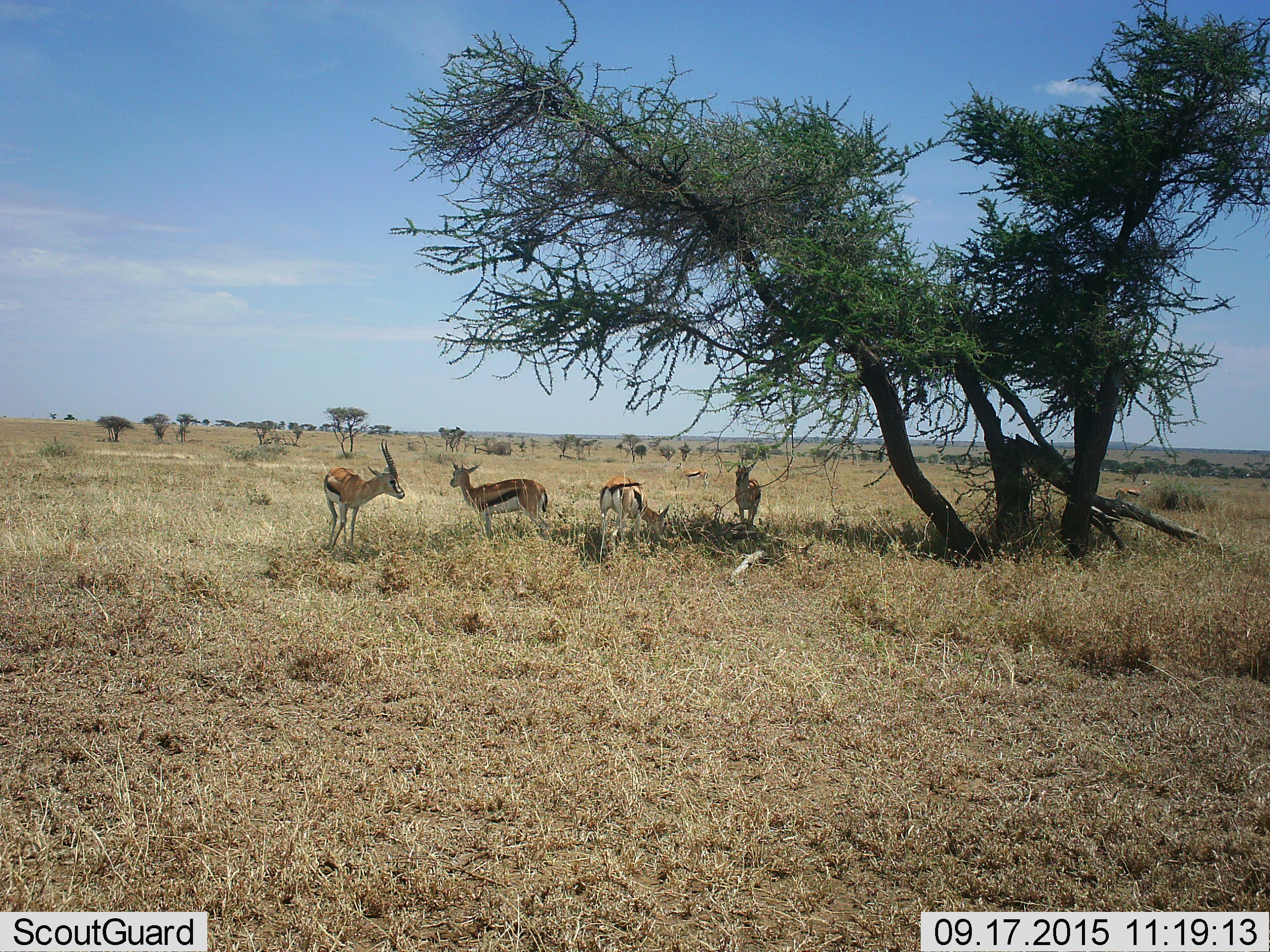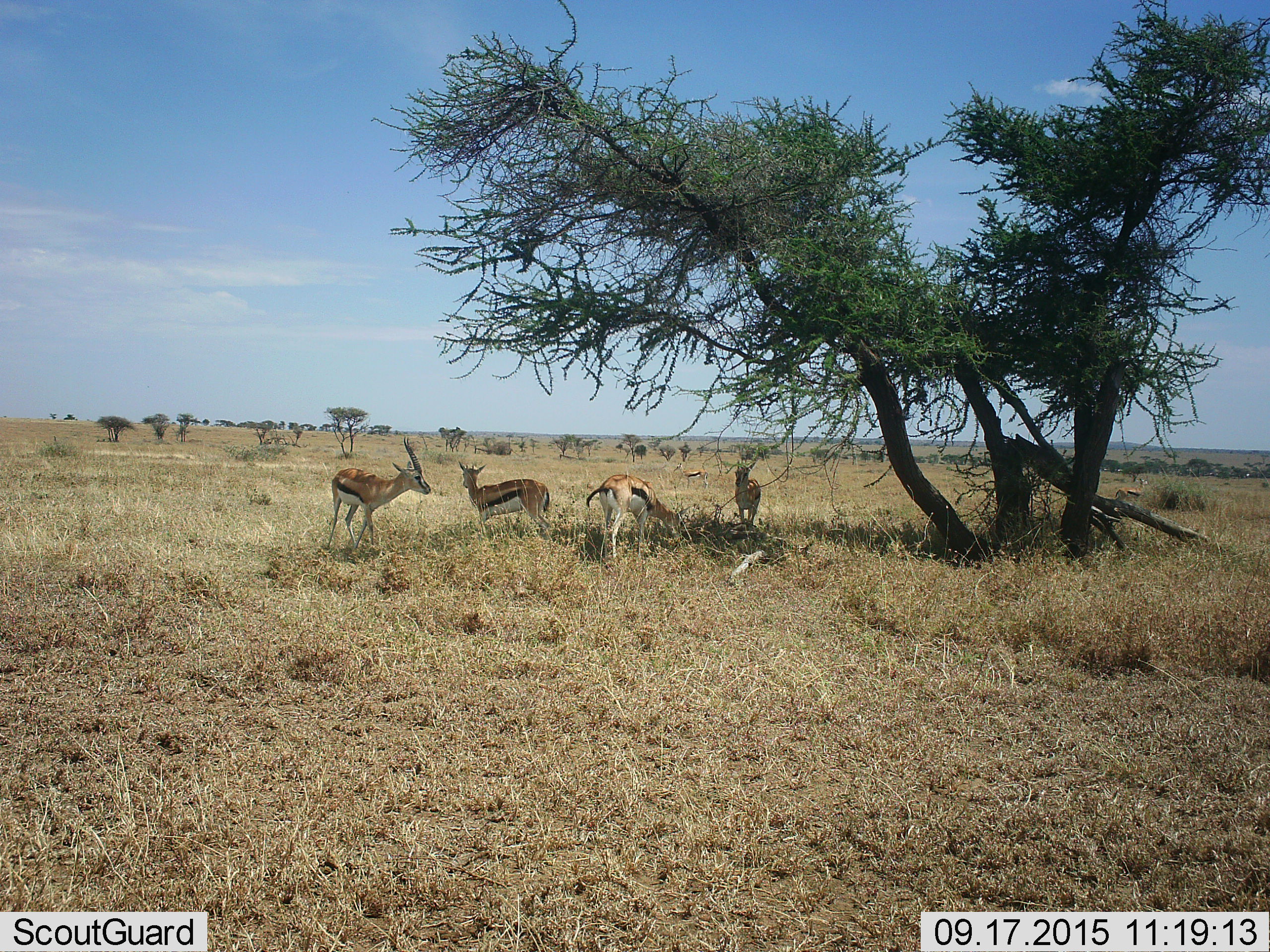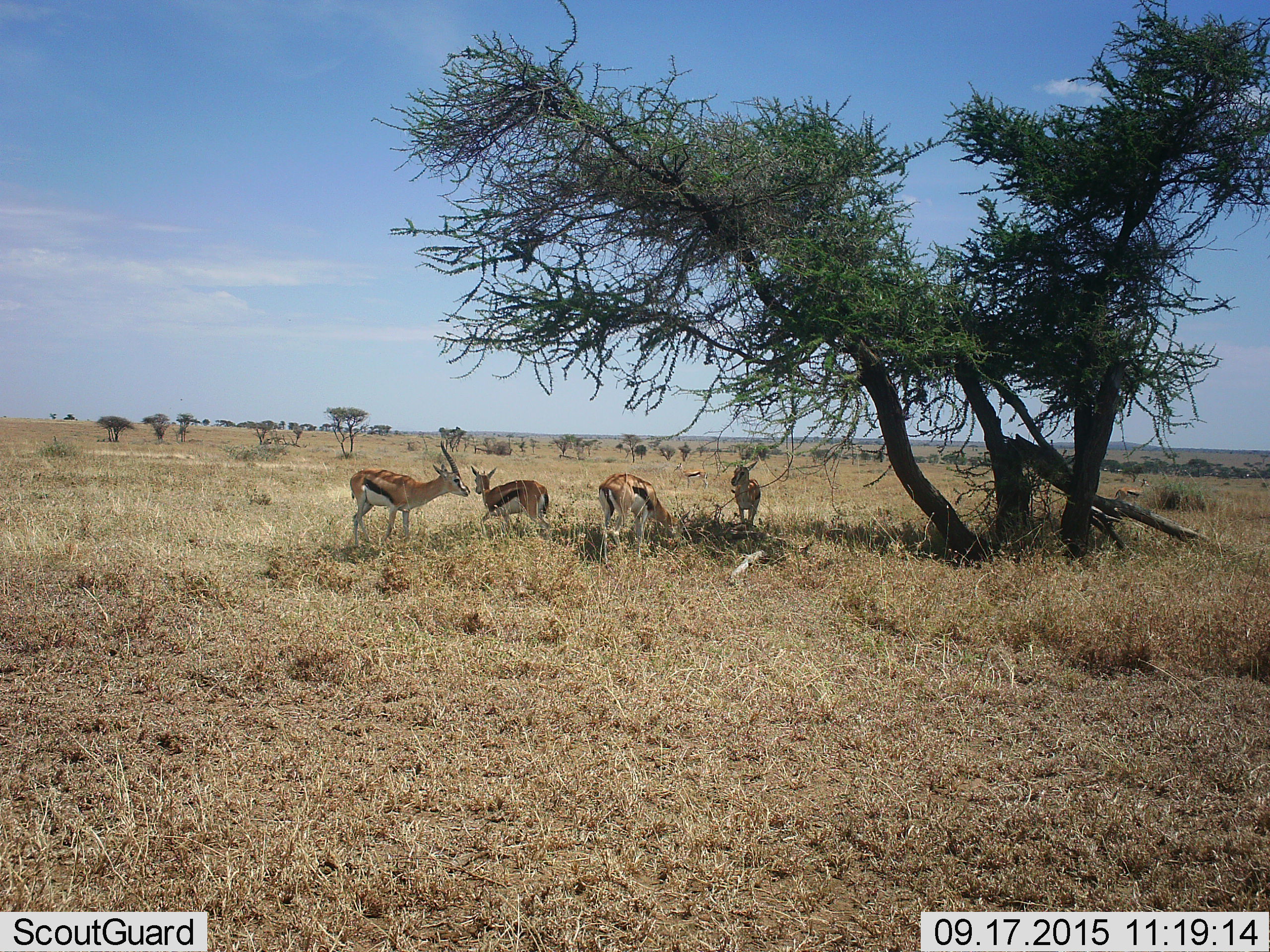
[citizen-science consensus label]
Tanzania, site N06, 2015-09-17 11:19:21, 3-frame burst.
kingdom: Animalia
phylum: Chordata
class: Mammalia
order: Artiodactyla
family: Bovidae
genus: Eudorcas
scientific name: Eudorcas thomsonii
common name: thomson's gazelle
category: gazellethomsons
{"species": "gazellethomsons (thomson's gazelle) (Eudorcas thomsonii)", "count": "4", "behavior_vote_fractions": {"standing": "89%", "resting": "0%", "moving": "0%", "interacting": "11%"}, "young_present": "11%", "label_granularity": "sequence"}